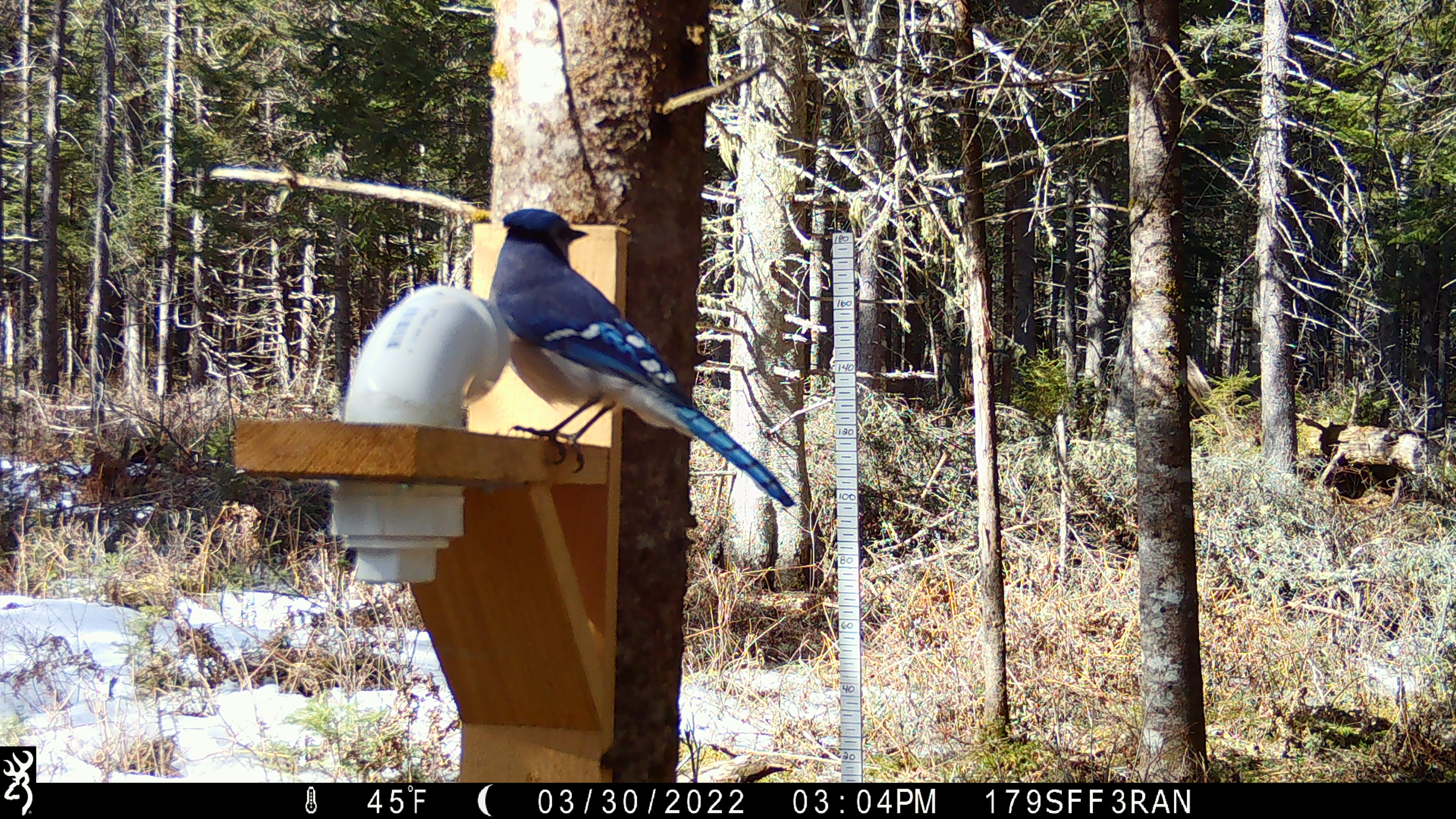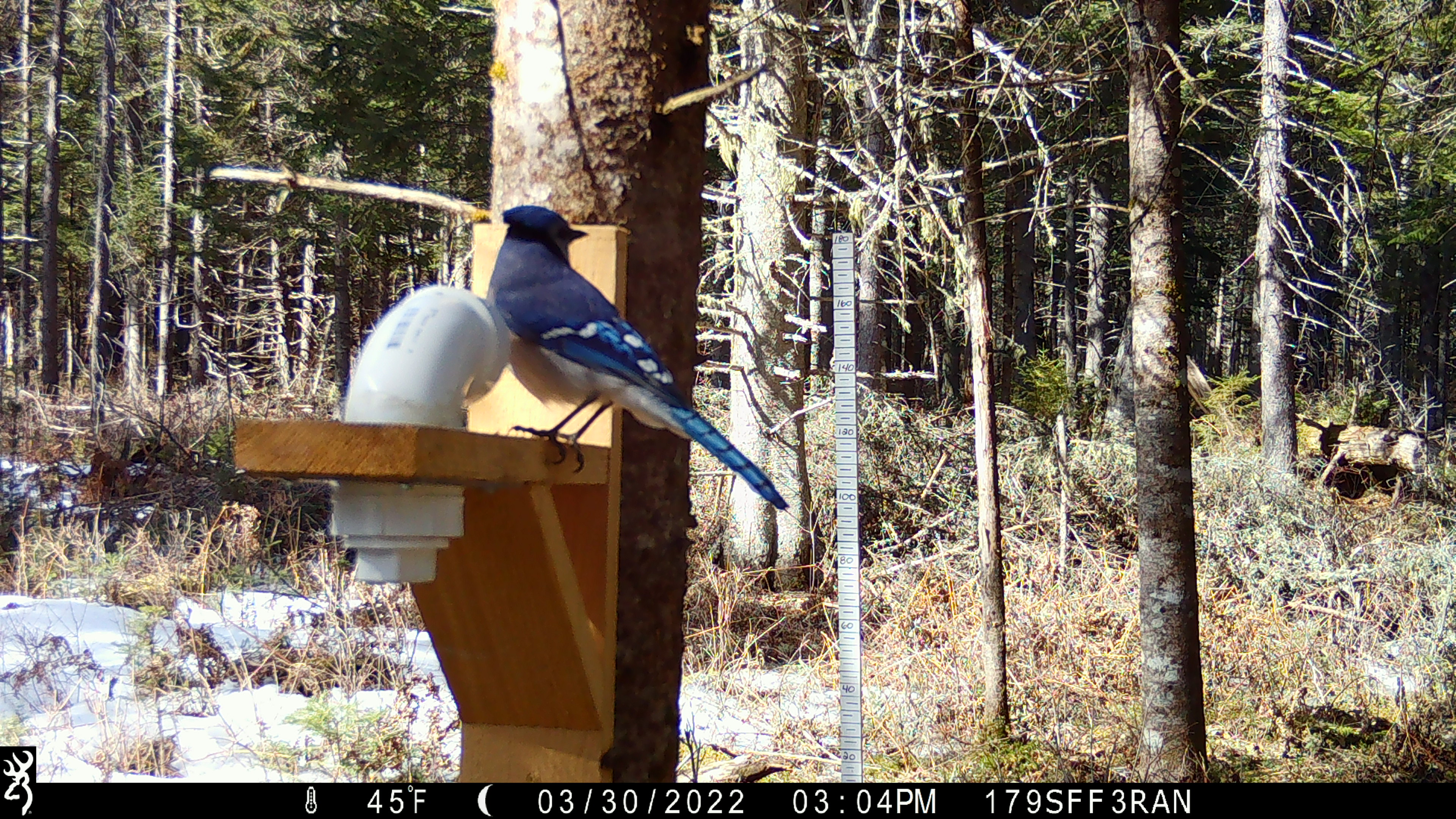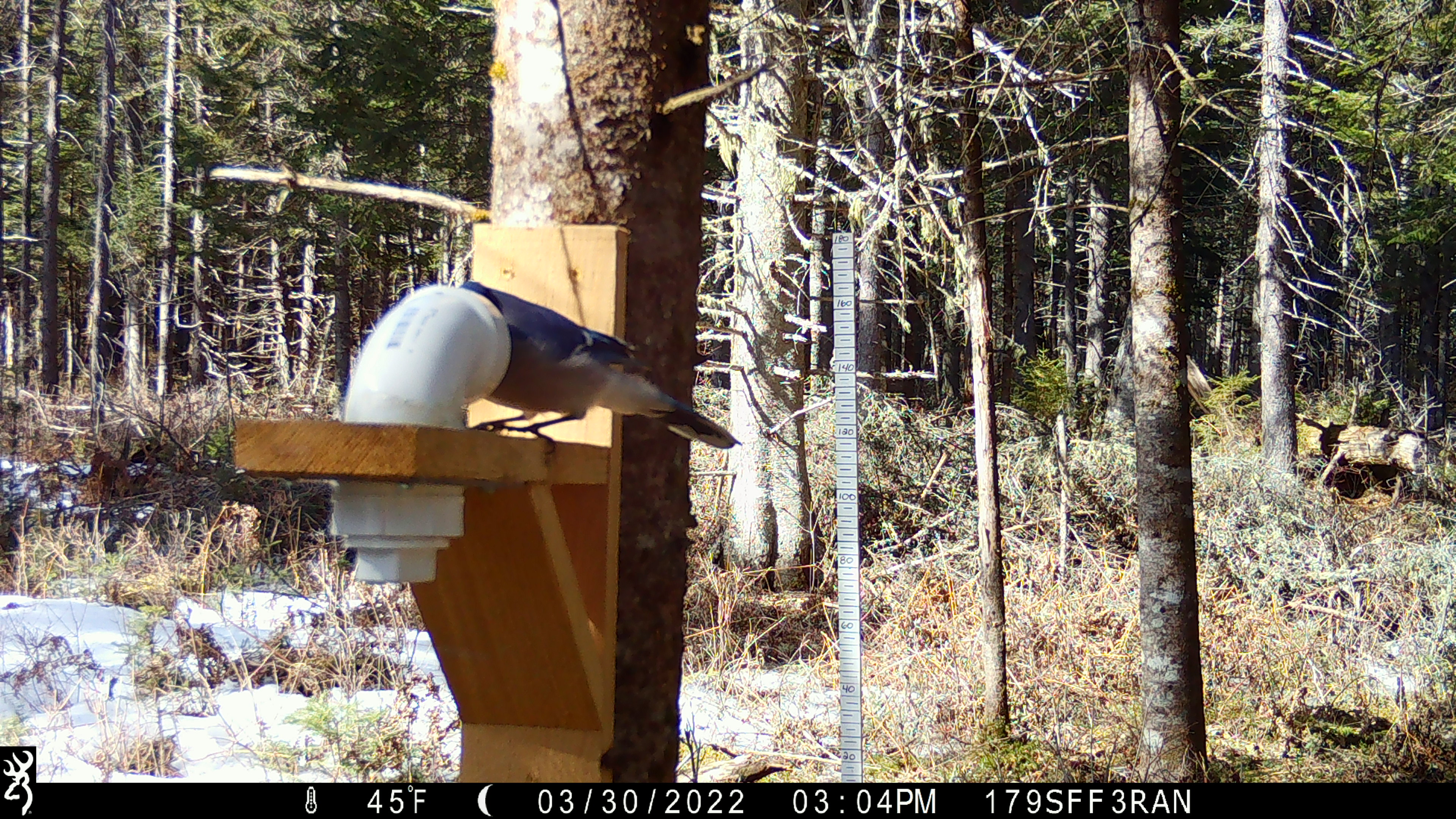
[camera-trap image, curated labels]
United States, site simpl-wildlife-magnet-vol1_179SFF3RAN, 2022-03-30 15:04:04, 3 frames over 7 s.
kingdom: Animalia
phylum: Chordata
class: Aves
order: Passeriformes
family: Corvidae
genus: Cyanocitta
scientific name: Cyanocitta cristata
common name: blue jay